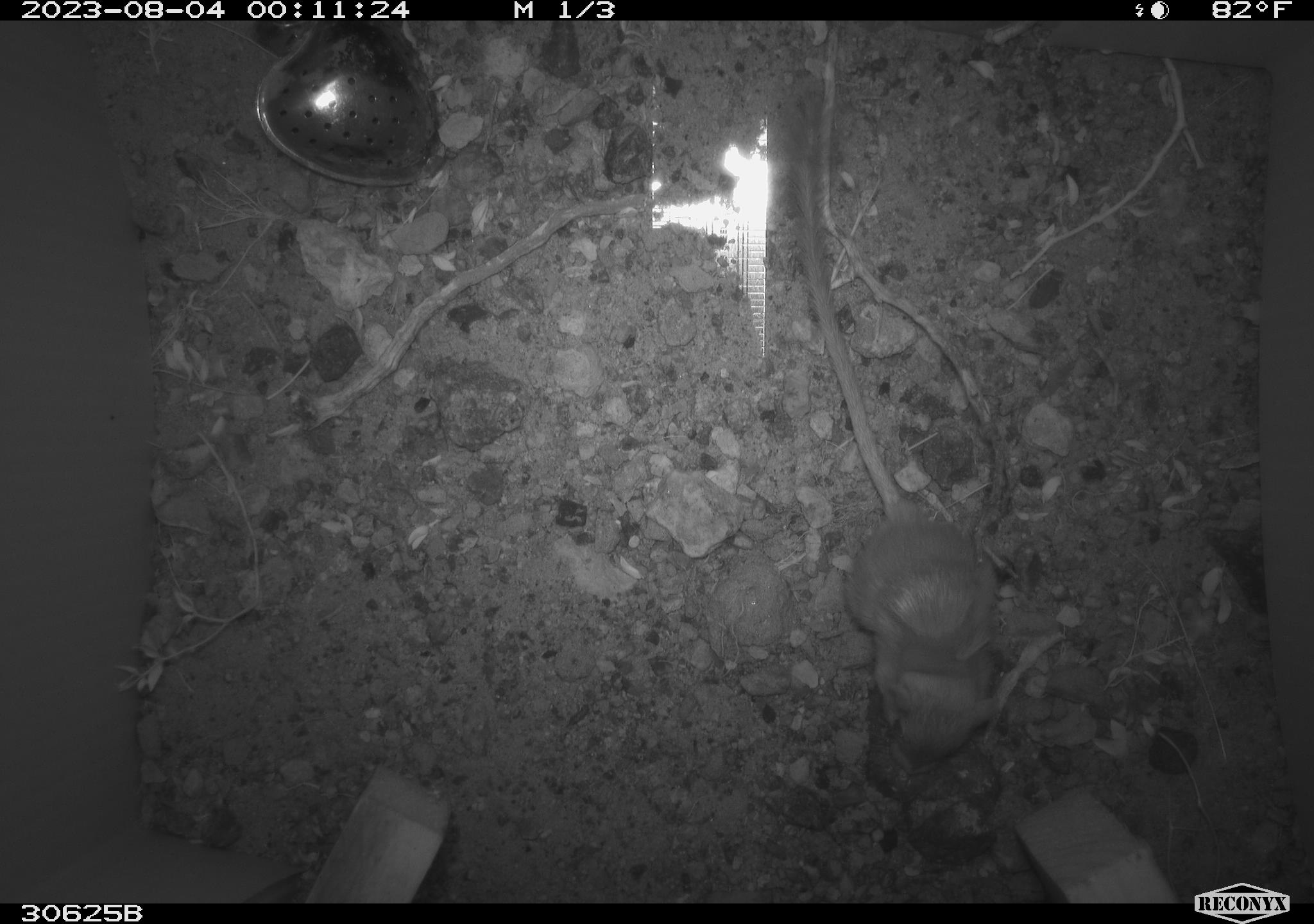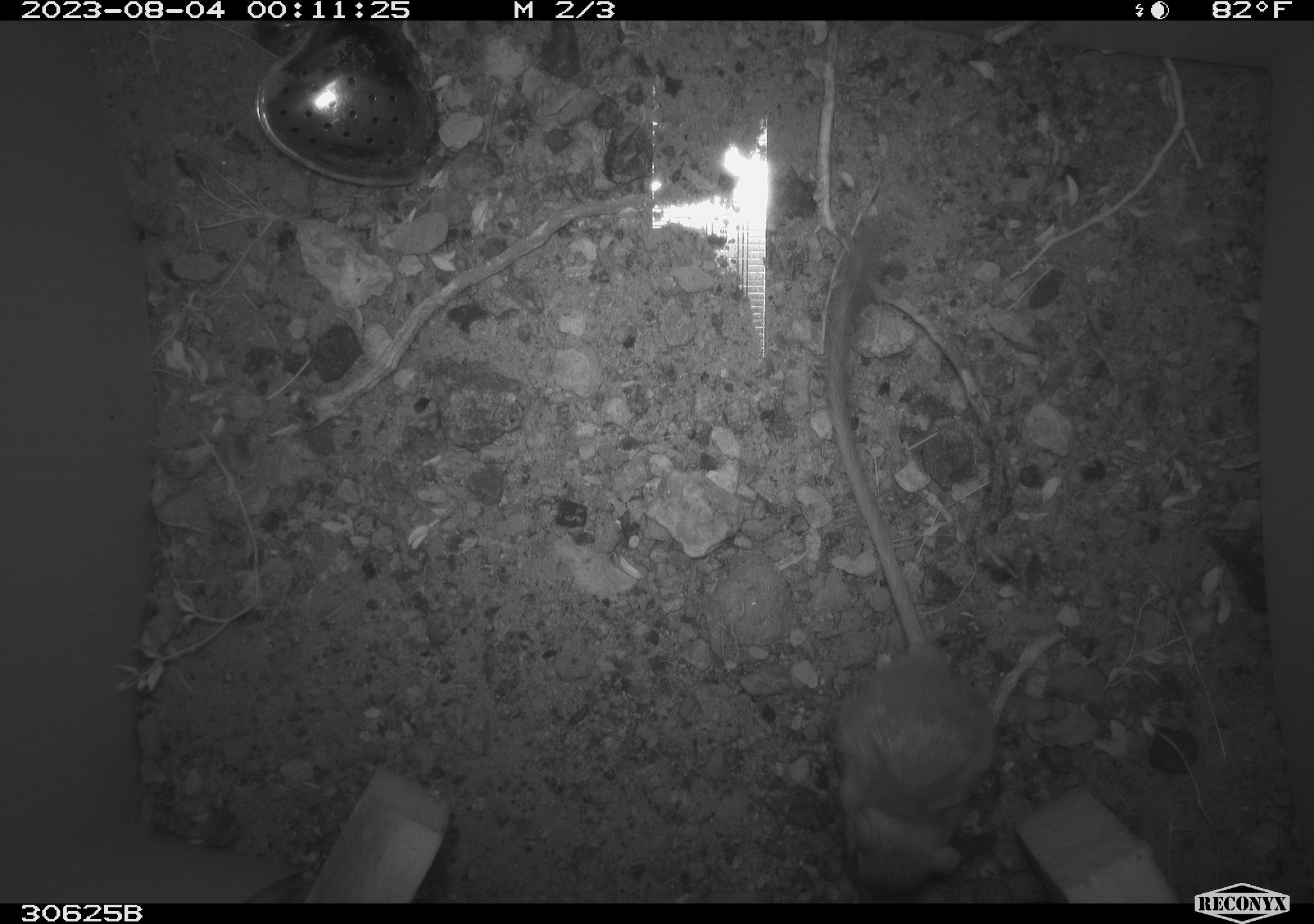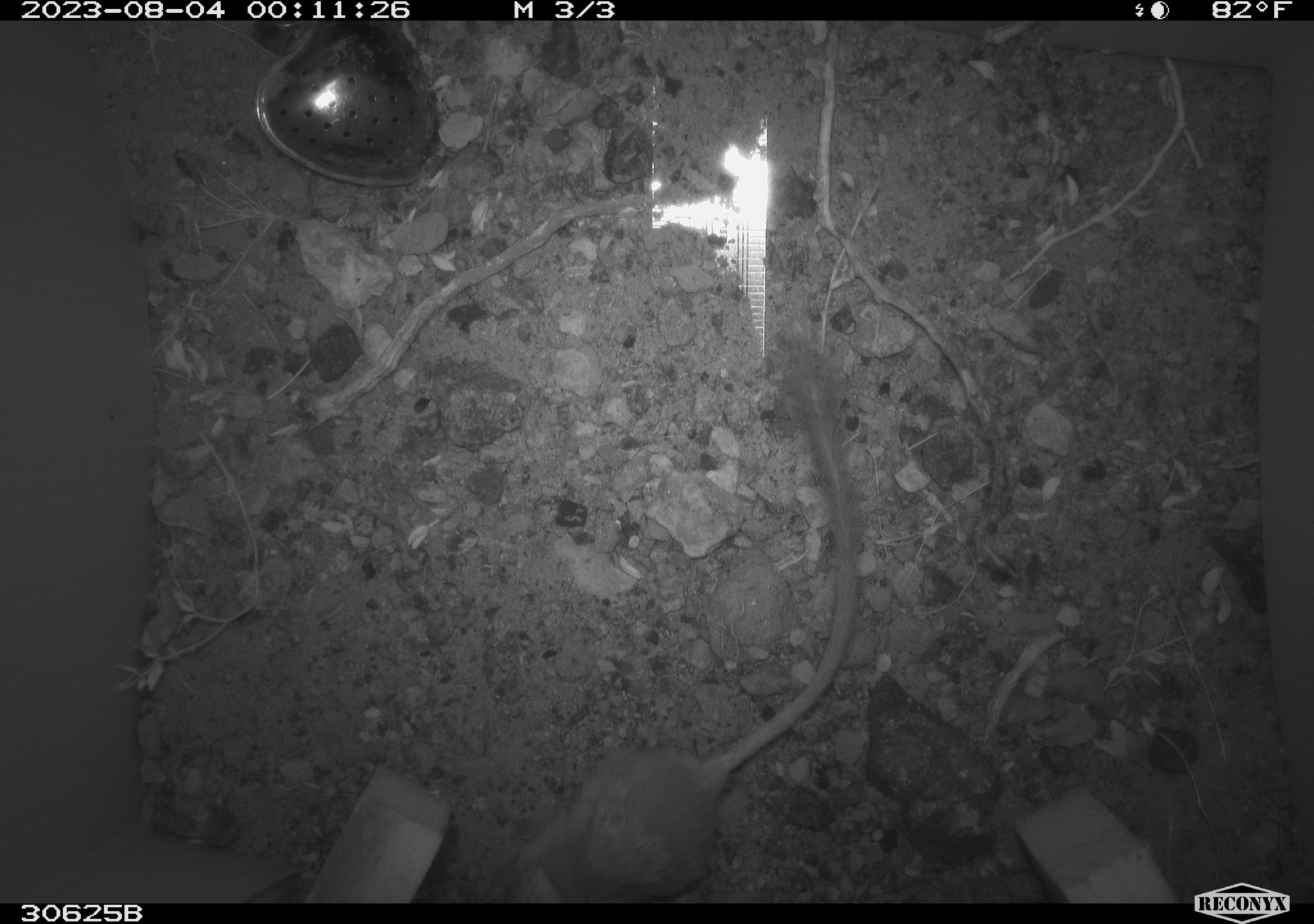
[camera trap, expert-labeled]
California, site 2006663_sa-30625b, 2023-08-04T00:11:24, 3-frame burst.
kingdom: Animalia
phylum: Chordata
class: Mammalia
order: Rodentia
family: Heteromyidae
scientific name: Heteromyidae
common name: kangaroo rats and pocket mice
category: heteromyidae family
Heteromyidae family (kangaroo rats and pocket mice) (Heteromyidae).